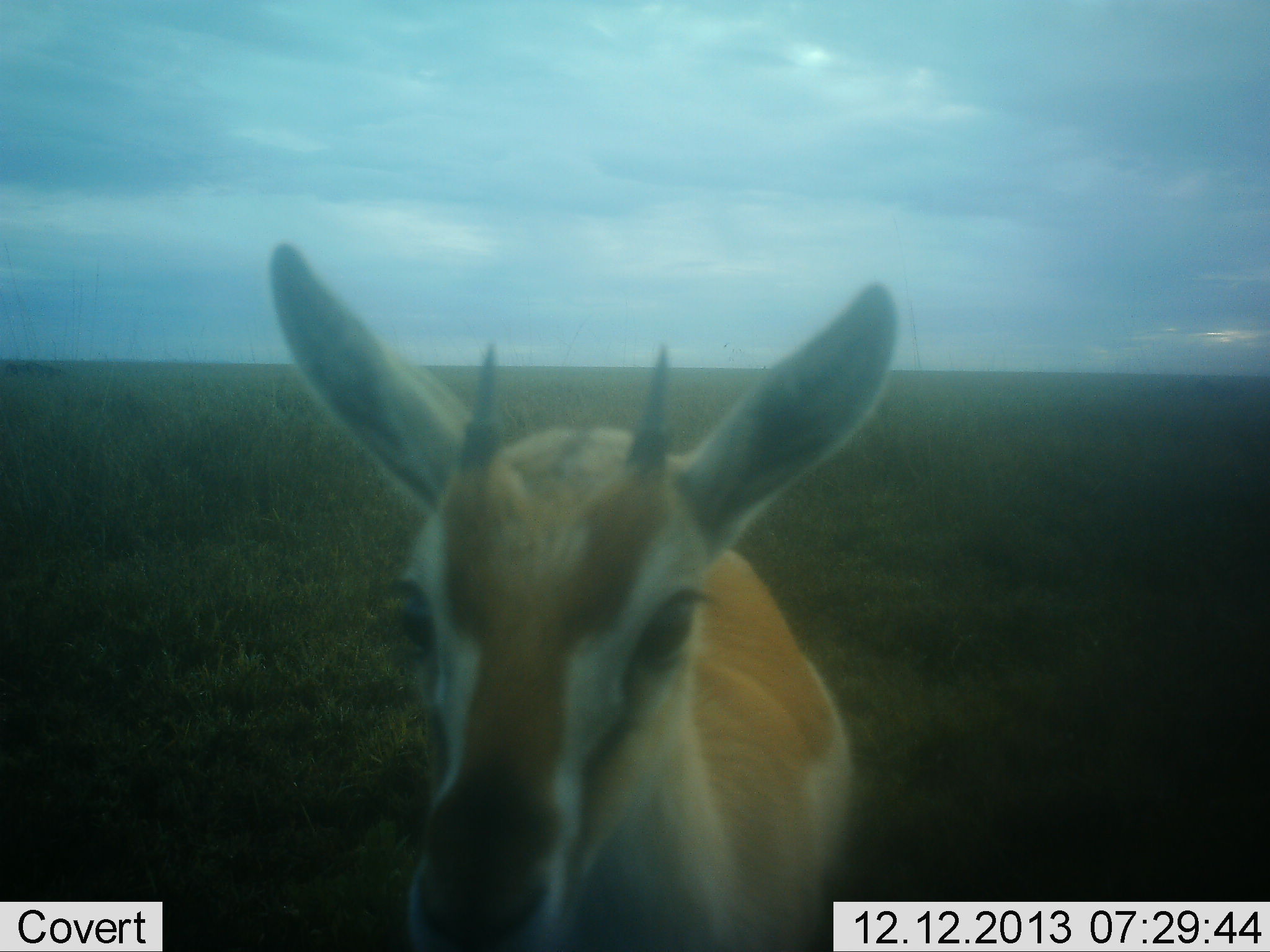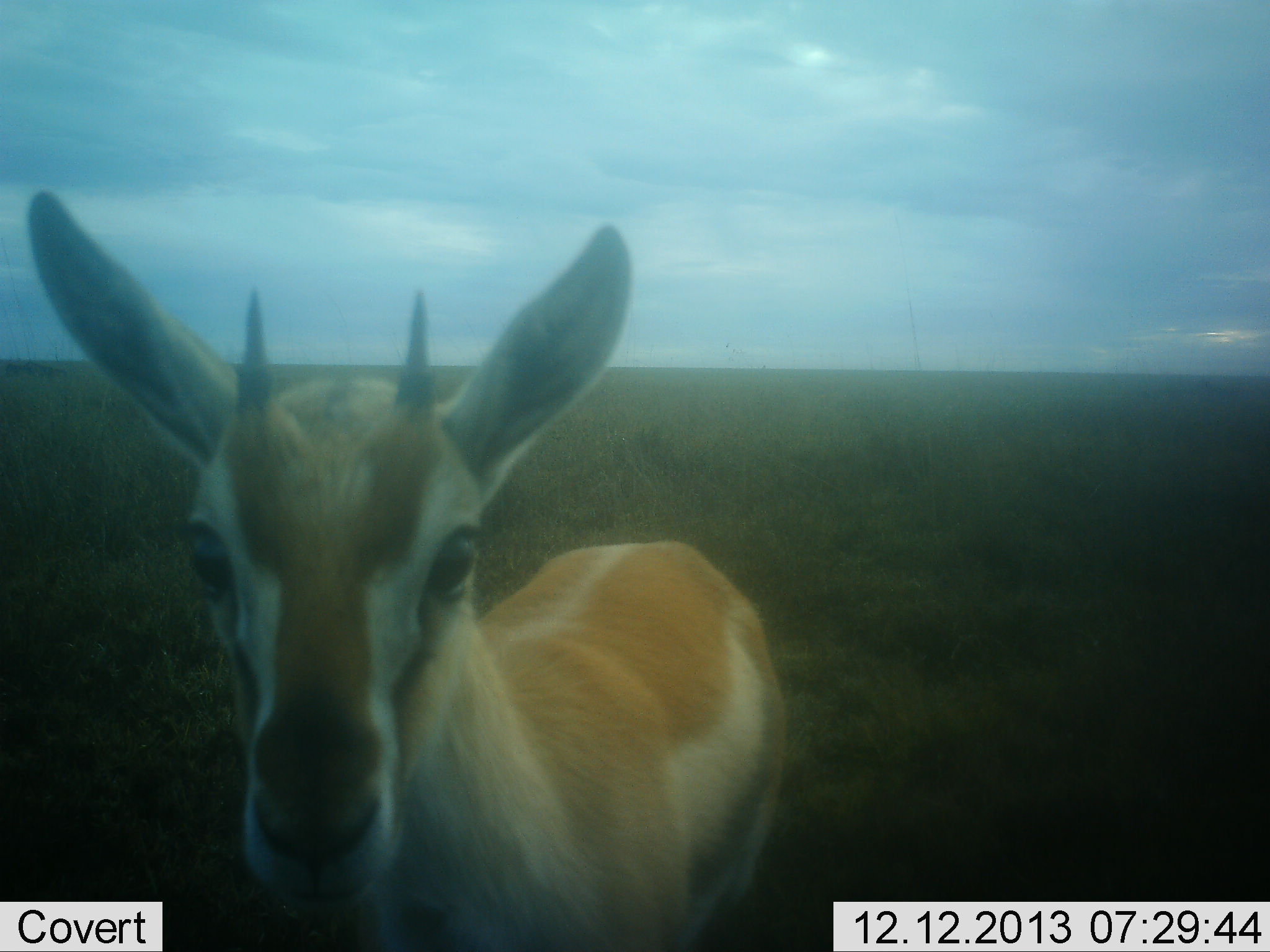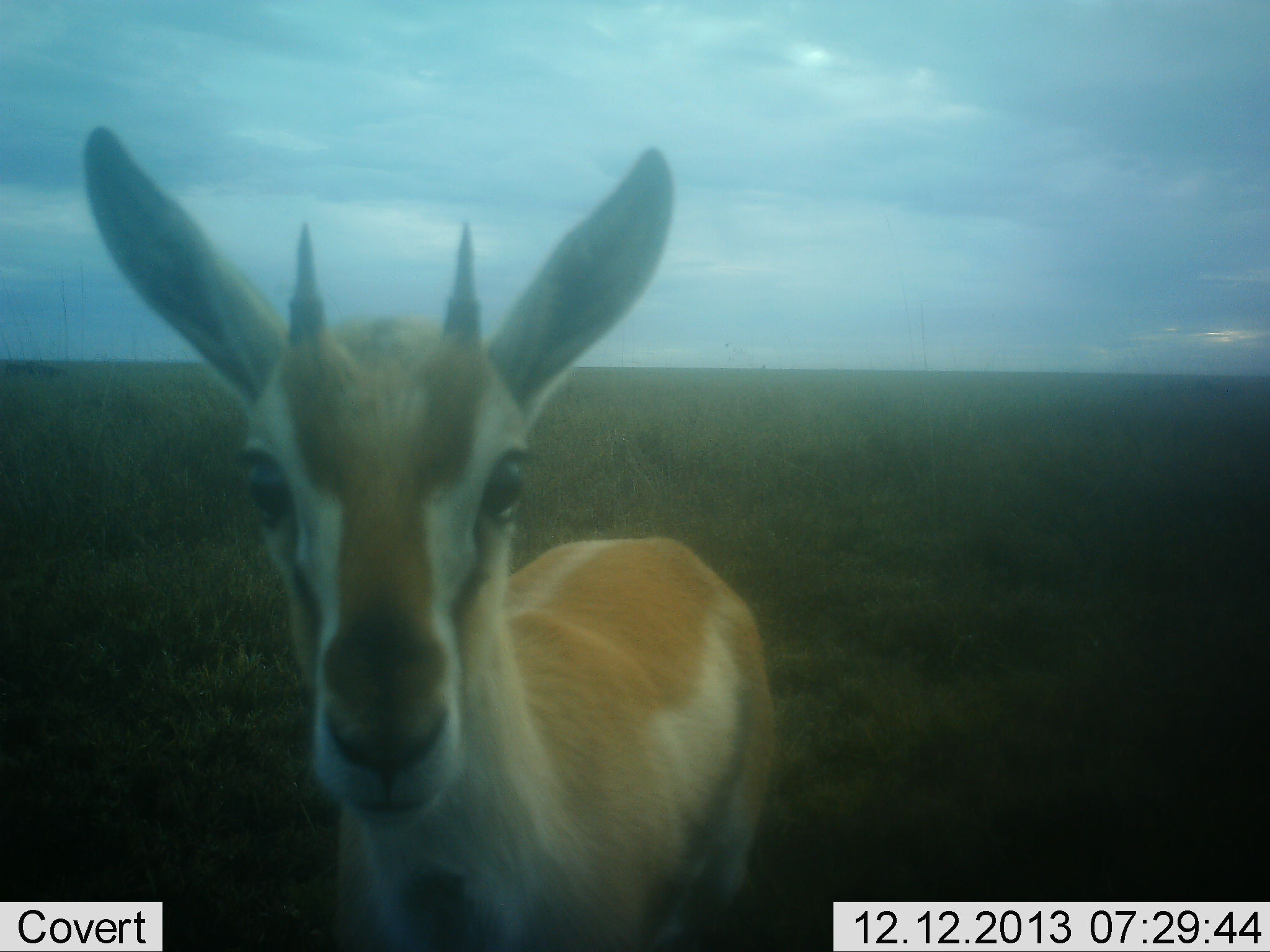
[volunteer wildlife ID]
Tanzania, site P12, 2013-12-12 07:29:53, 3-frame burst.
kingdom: Animalia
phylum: Chordata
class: Mammalia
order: Artiodactyla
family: Bovidae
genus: Eudorcas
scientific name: Eudorcas thomsonii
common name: thomson's gazelle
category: gazellethomsons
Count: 1.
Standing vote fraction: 100%.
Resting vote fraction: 0%.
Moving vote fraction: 10%.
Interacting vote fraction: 10%.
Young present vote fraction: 10%.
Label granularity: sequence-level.